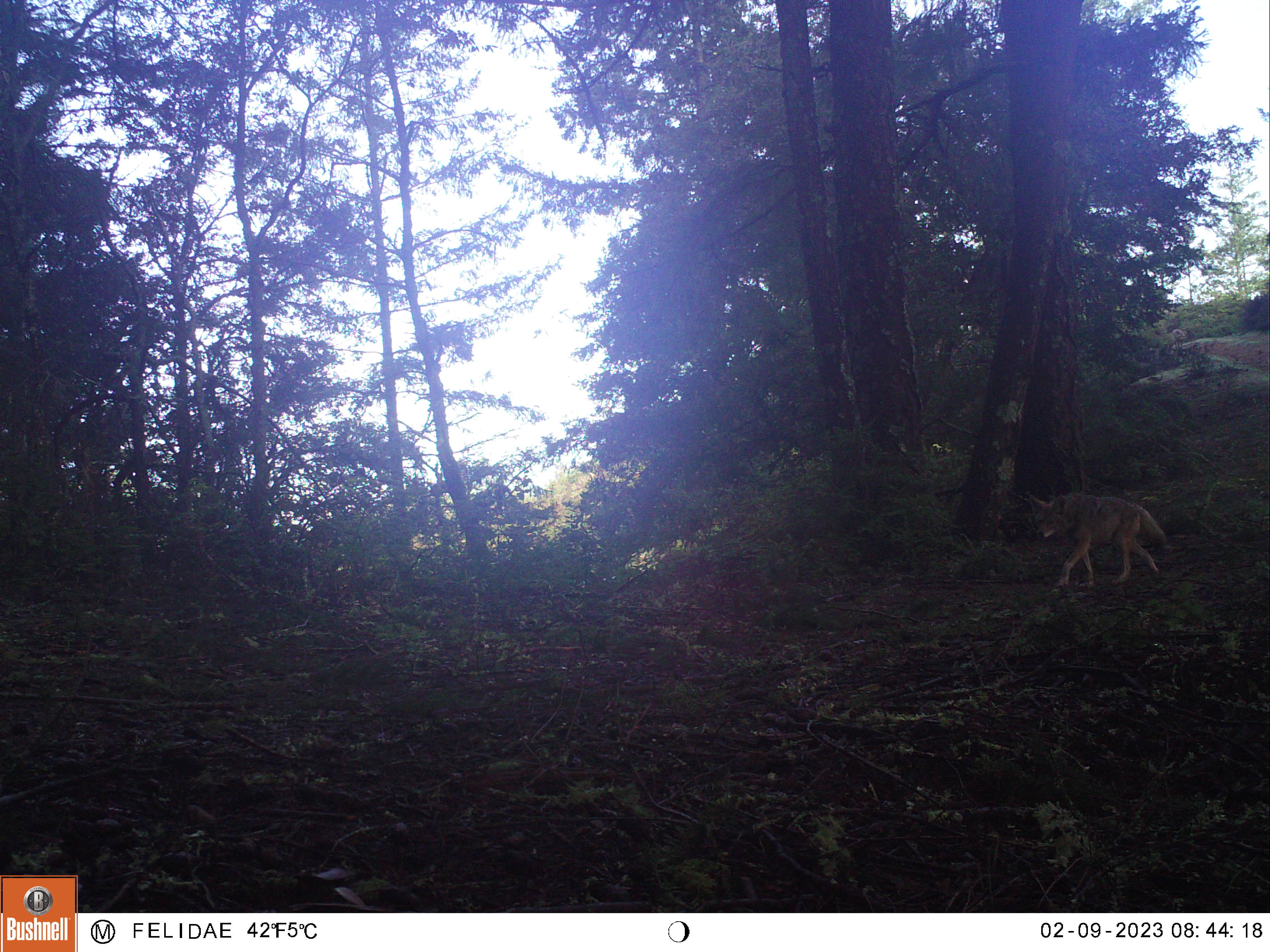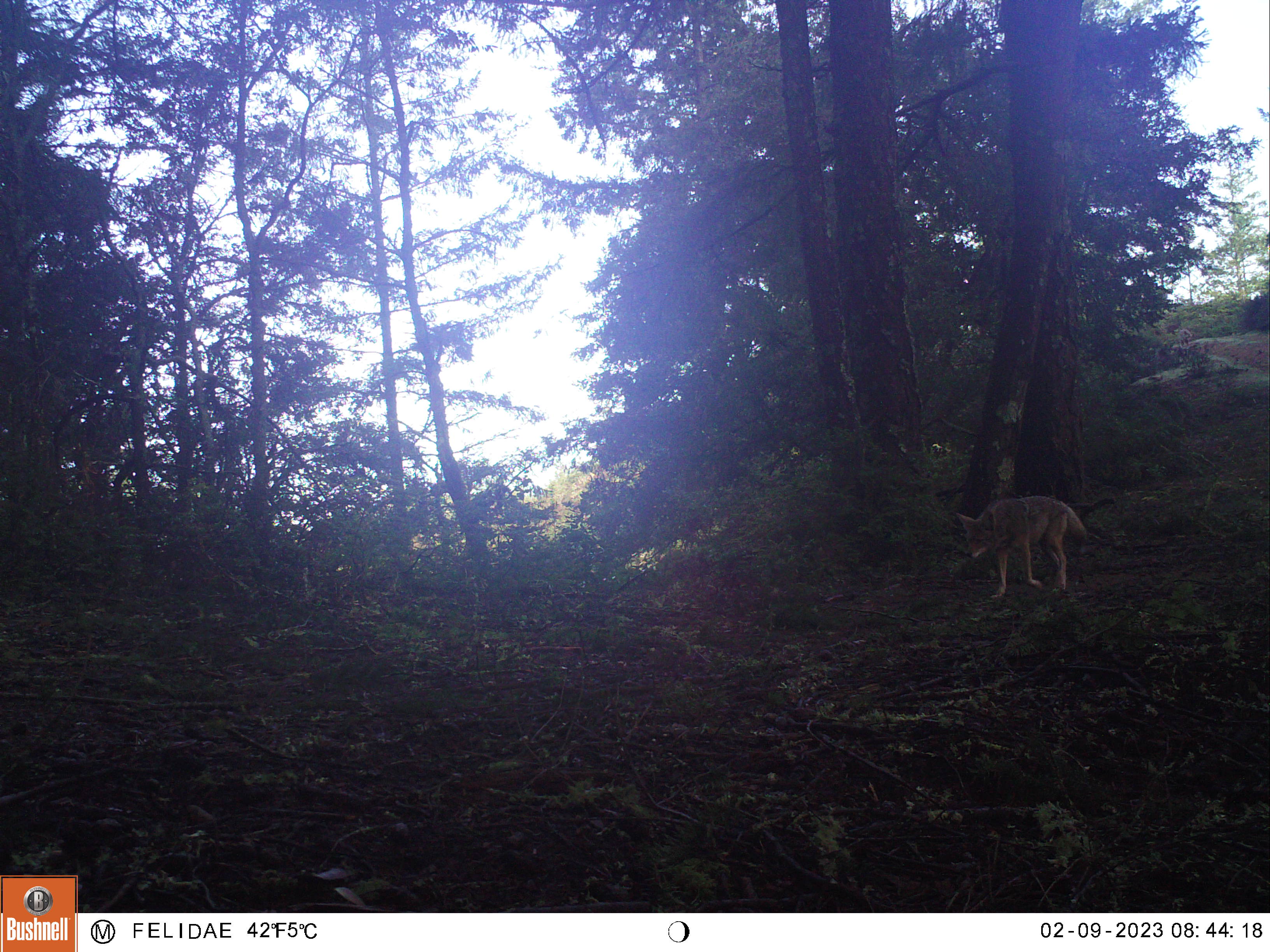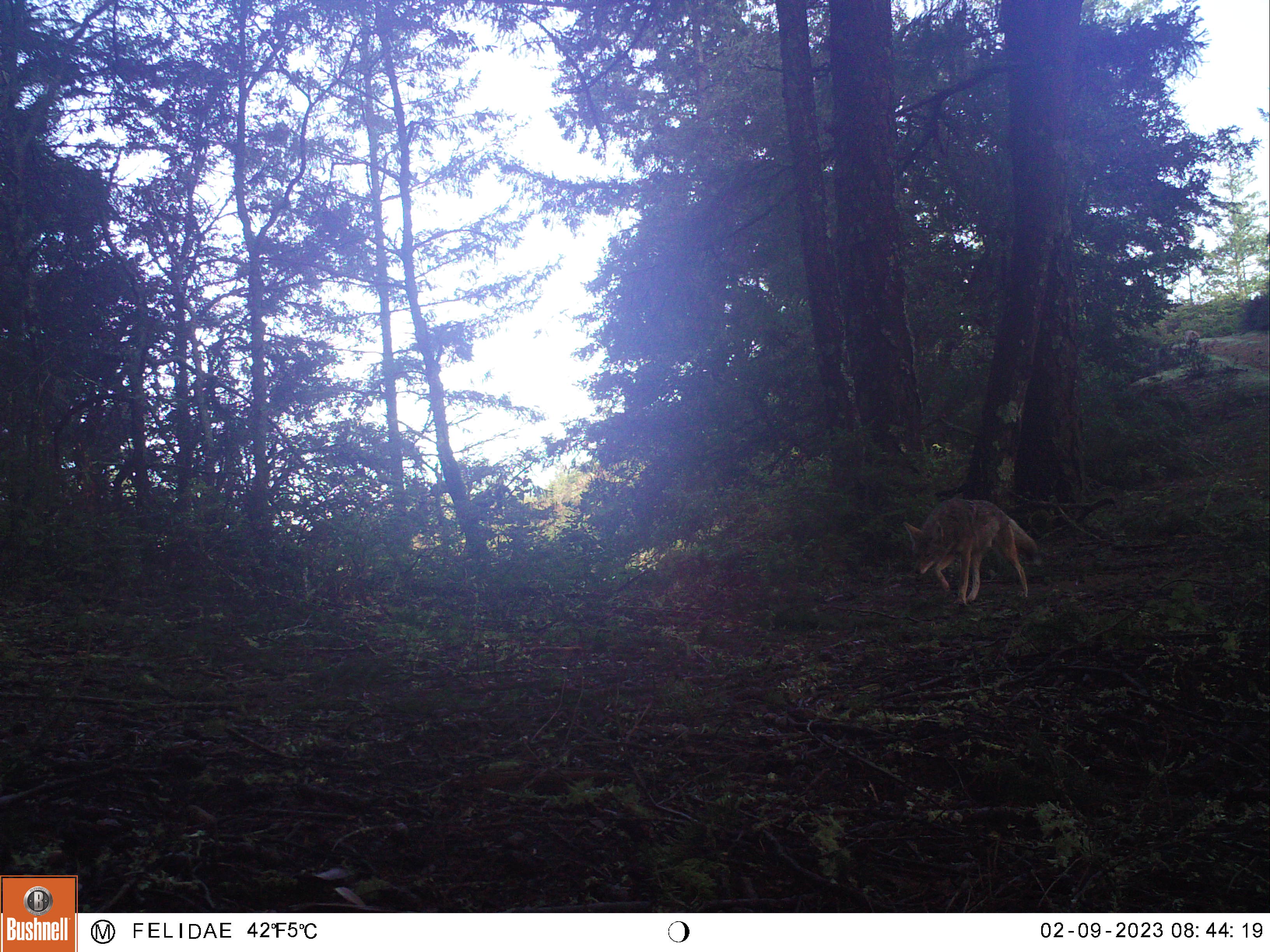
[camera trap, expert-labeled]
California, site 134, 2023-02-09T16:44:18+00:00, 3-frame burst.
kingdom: Animalia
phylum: Chordata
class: Mammalia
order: Carnivora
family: Canidae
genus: Canis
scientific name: Canis latrans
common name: coyote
Coyote (Canis latrans).